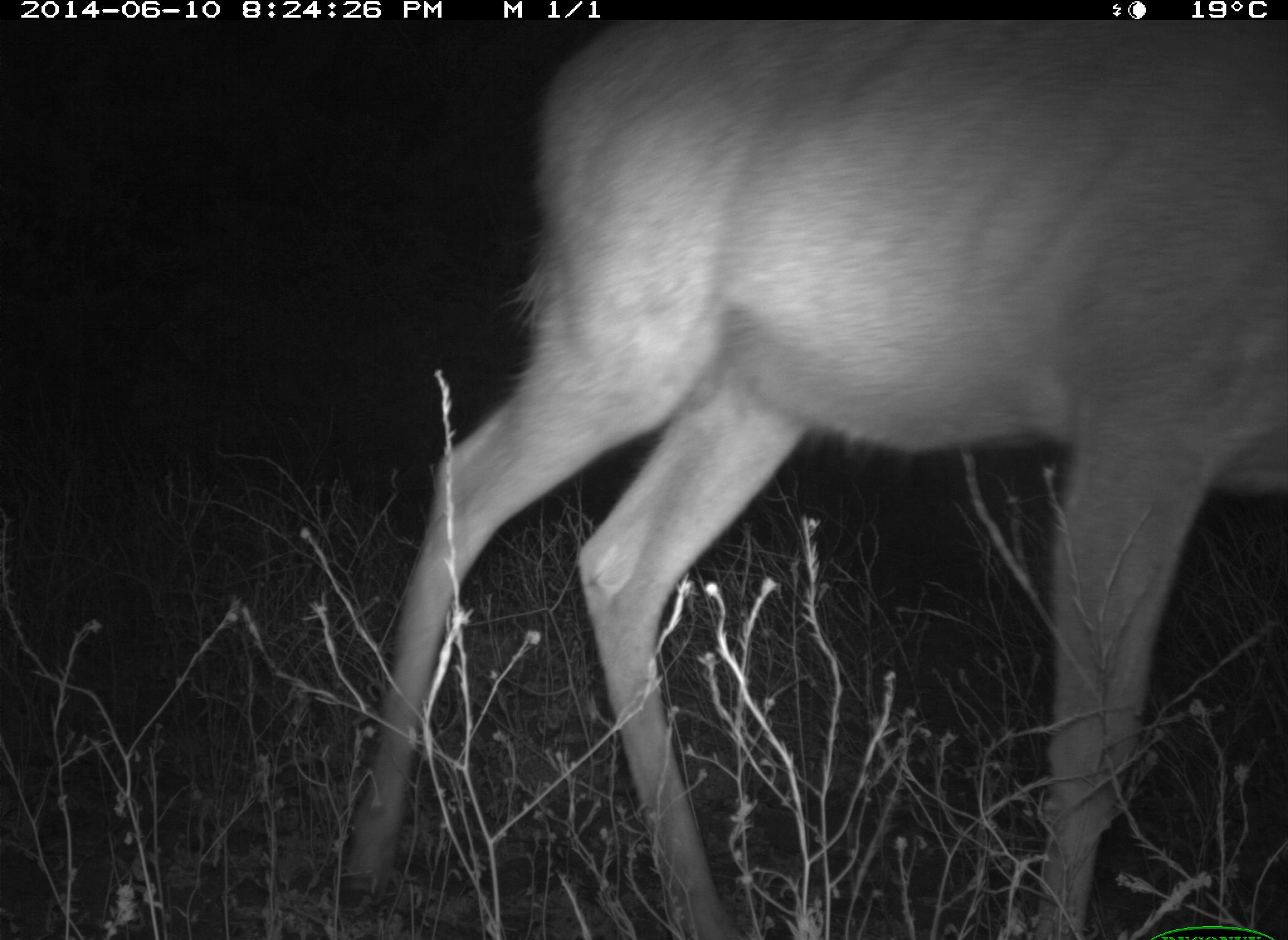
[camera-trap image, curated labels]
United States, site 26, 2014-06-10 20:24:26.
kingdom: Animalia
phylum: Chordata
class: Mammalia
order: Artiodactyla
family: Cervidae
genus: Odocoileus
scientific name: Odocoileus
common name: deer